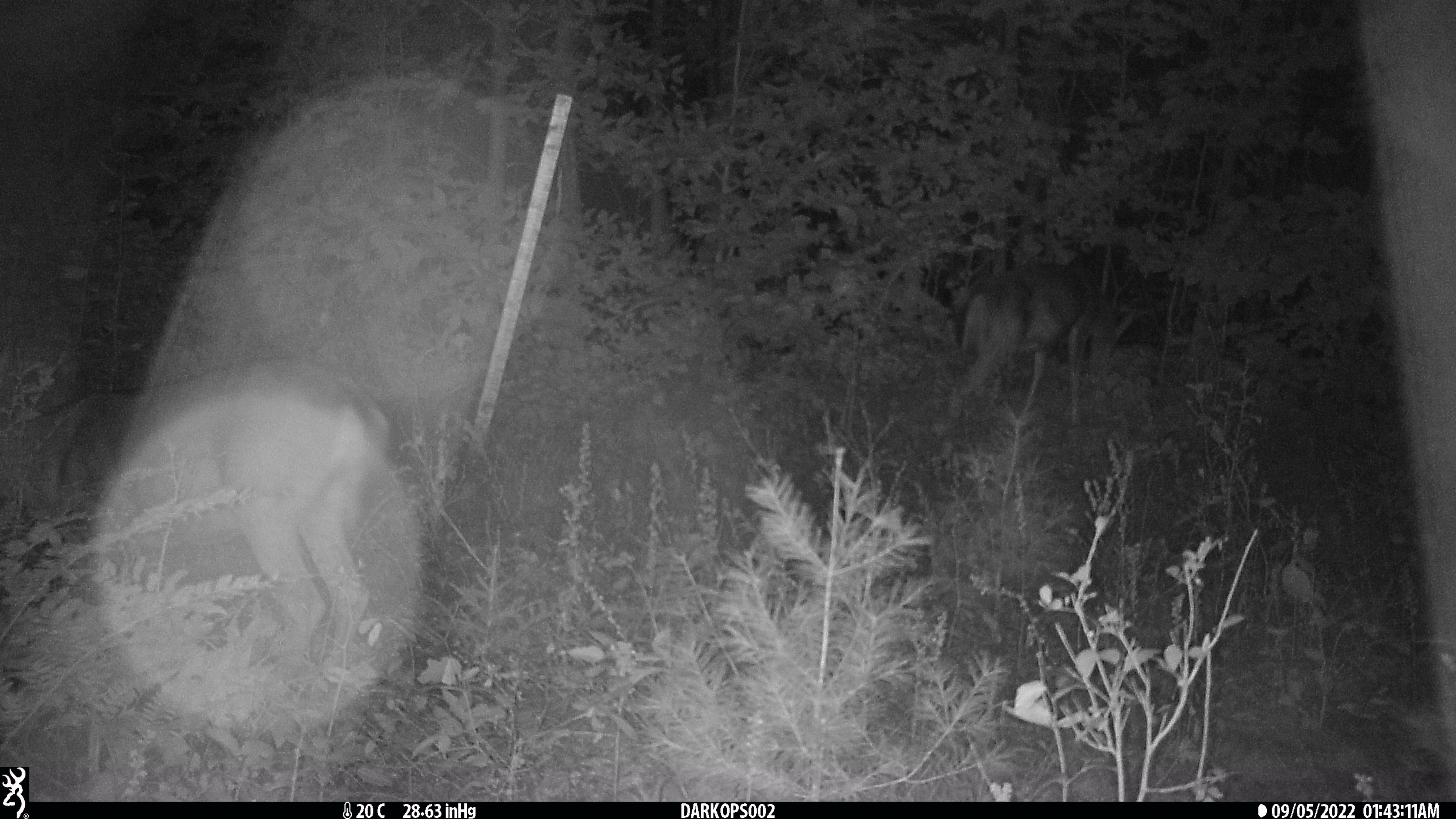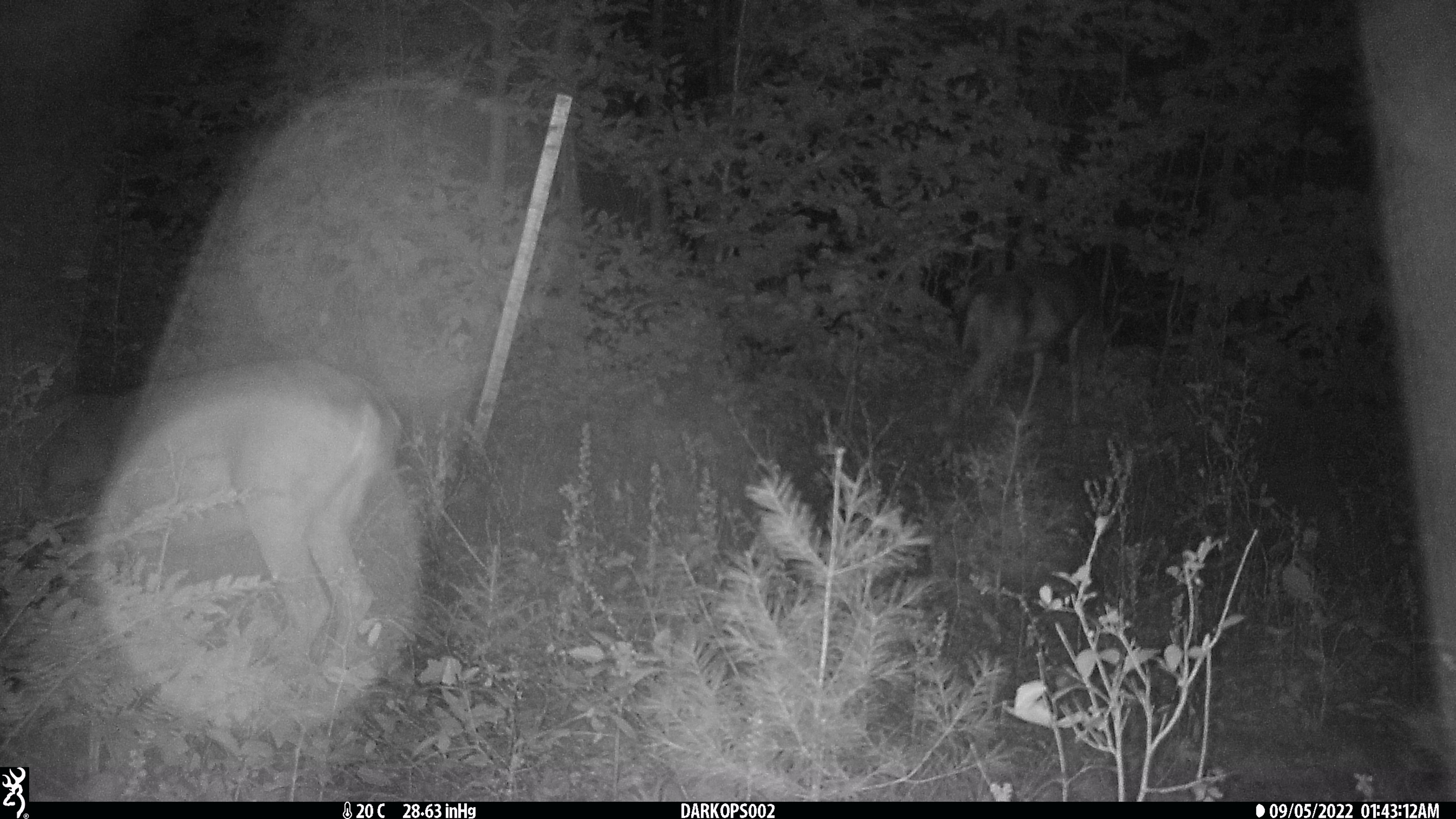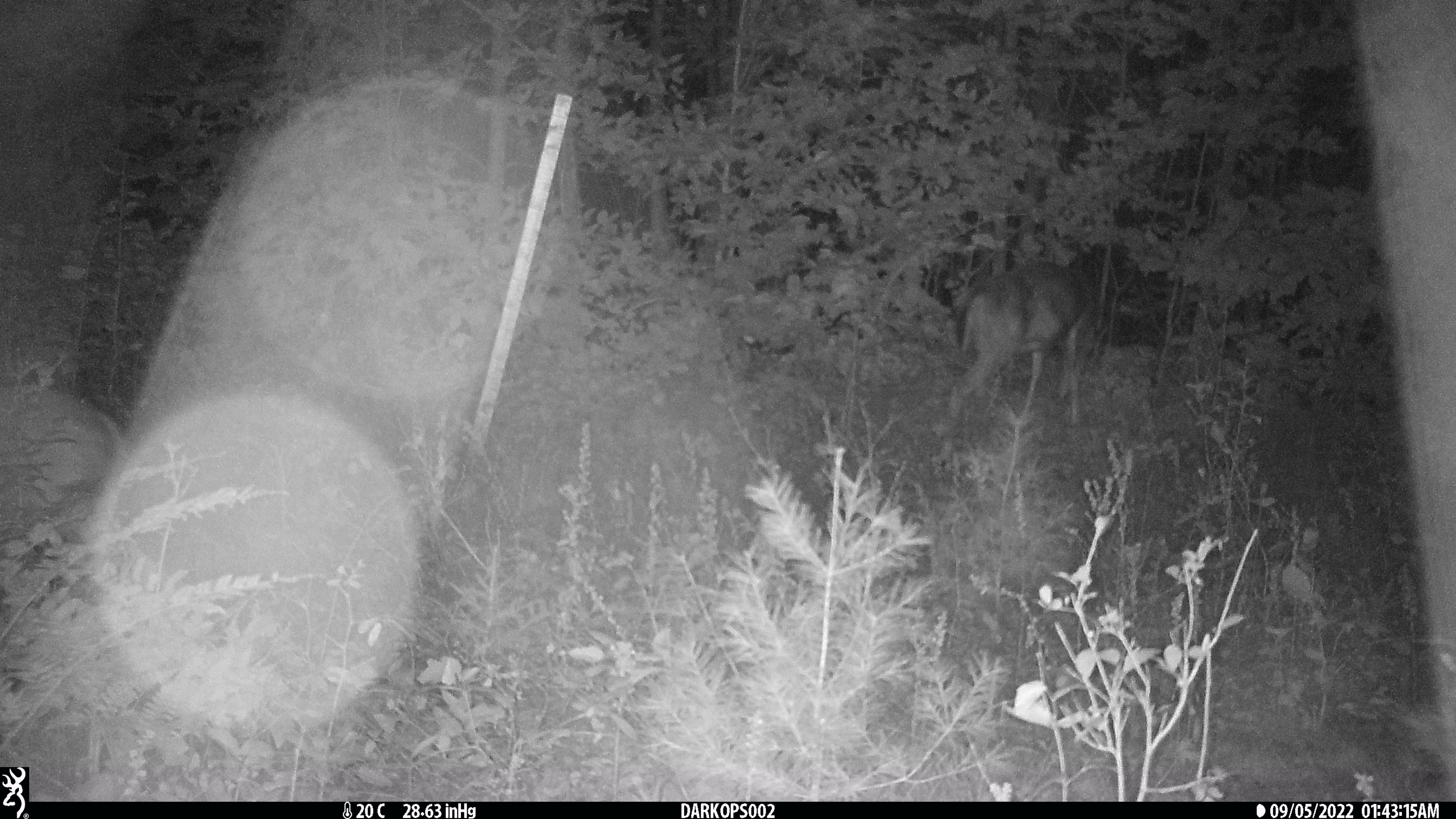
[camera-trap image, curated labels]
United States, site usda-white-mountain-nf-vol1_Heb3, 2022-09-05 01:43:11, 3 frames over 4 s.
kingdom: Animalia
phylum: Chordata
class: Mammalia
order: Artiodactyla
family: Cervidae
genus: Odocoileus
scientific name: Odocoileus virginianus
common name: white-tailed deer